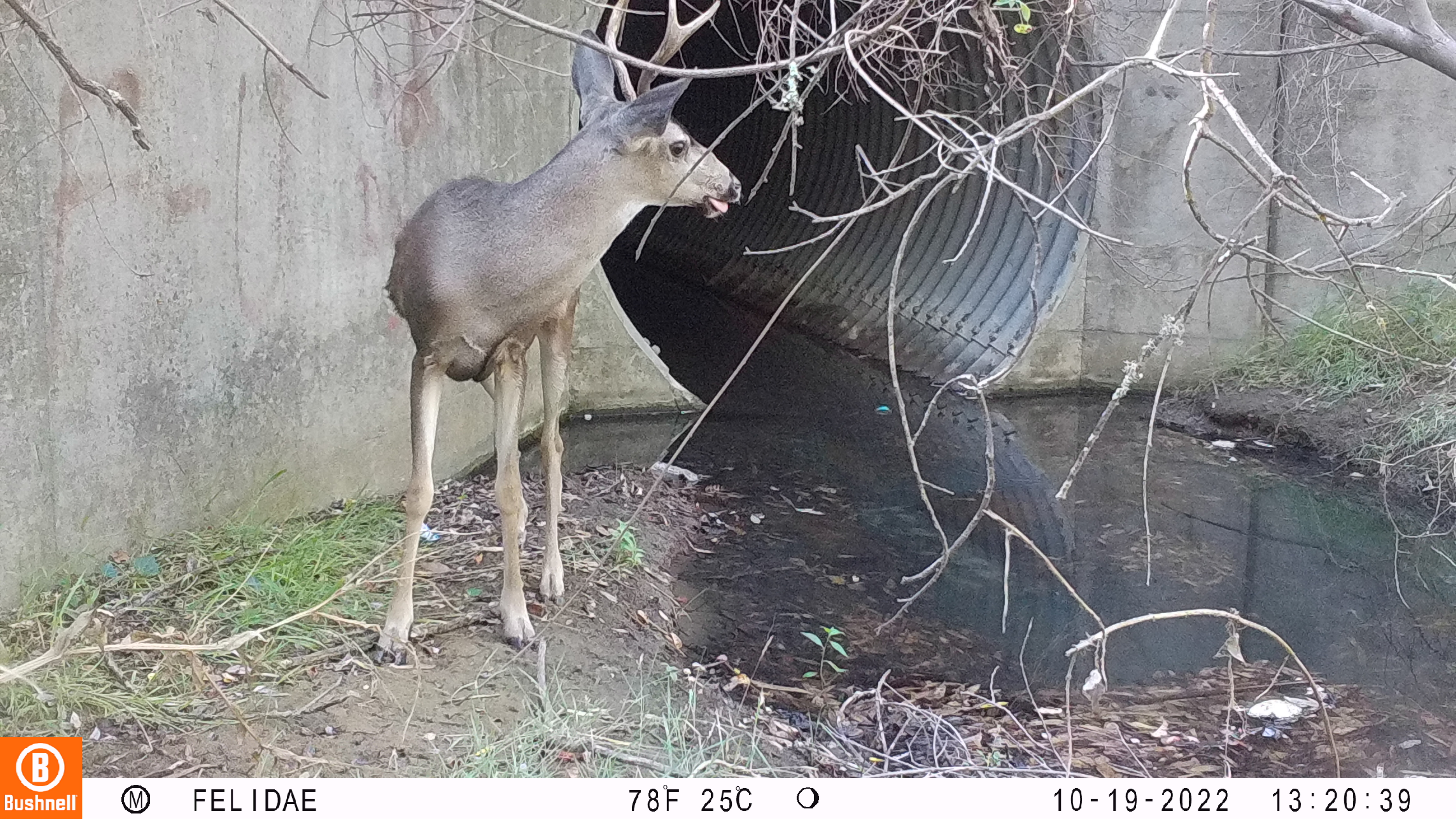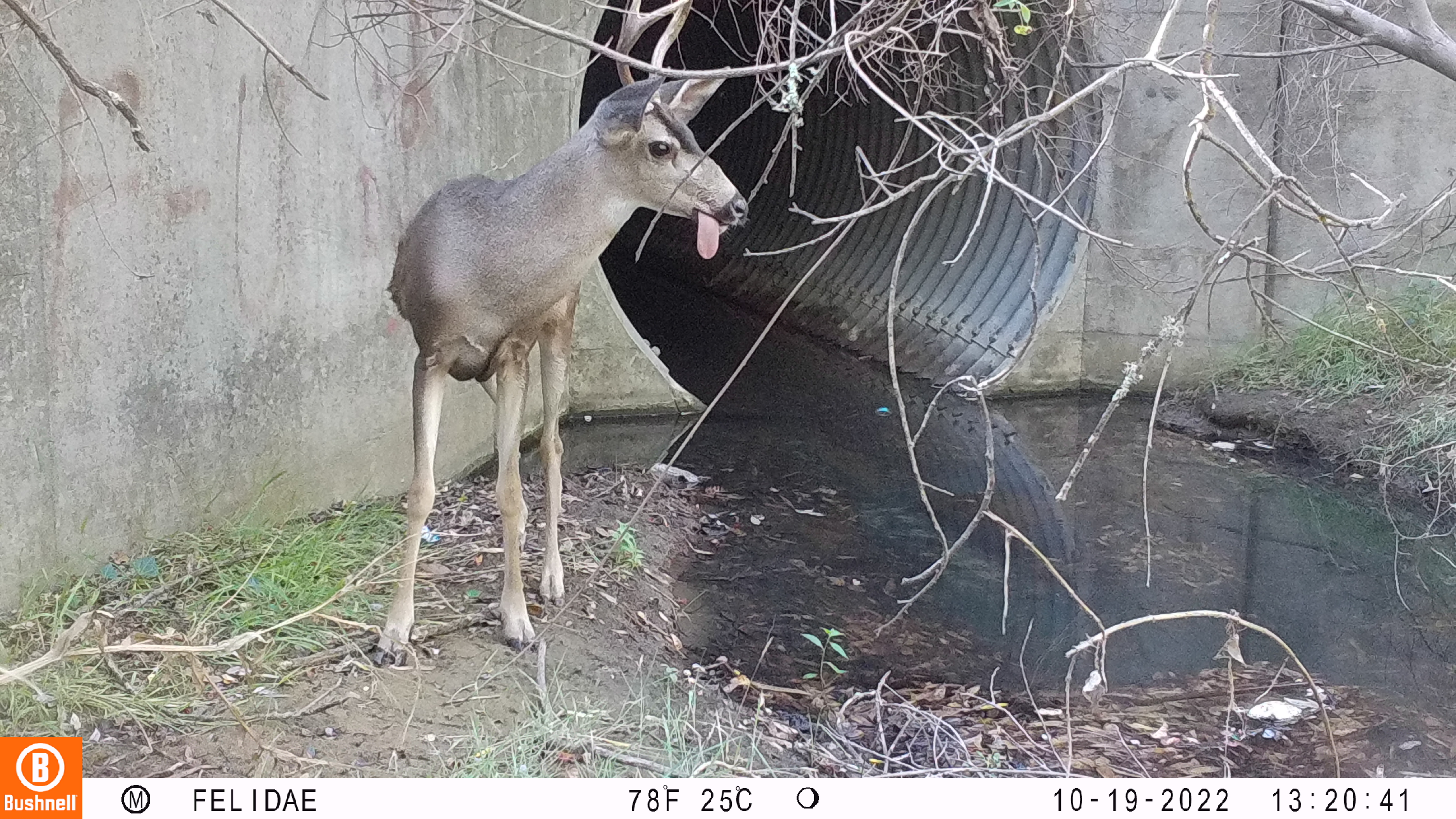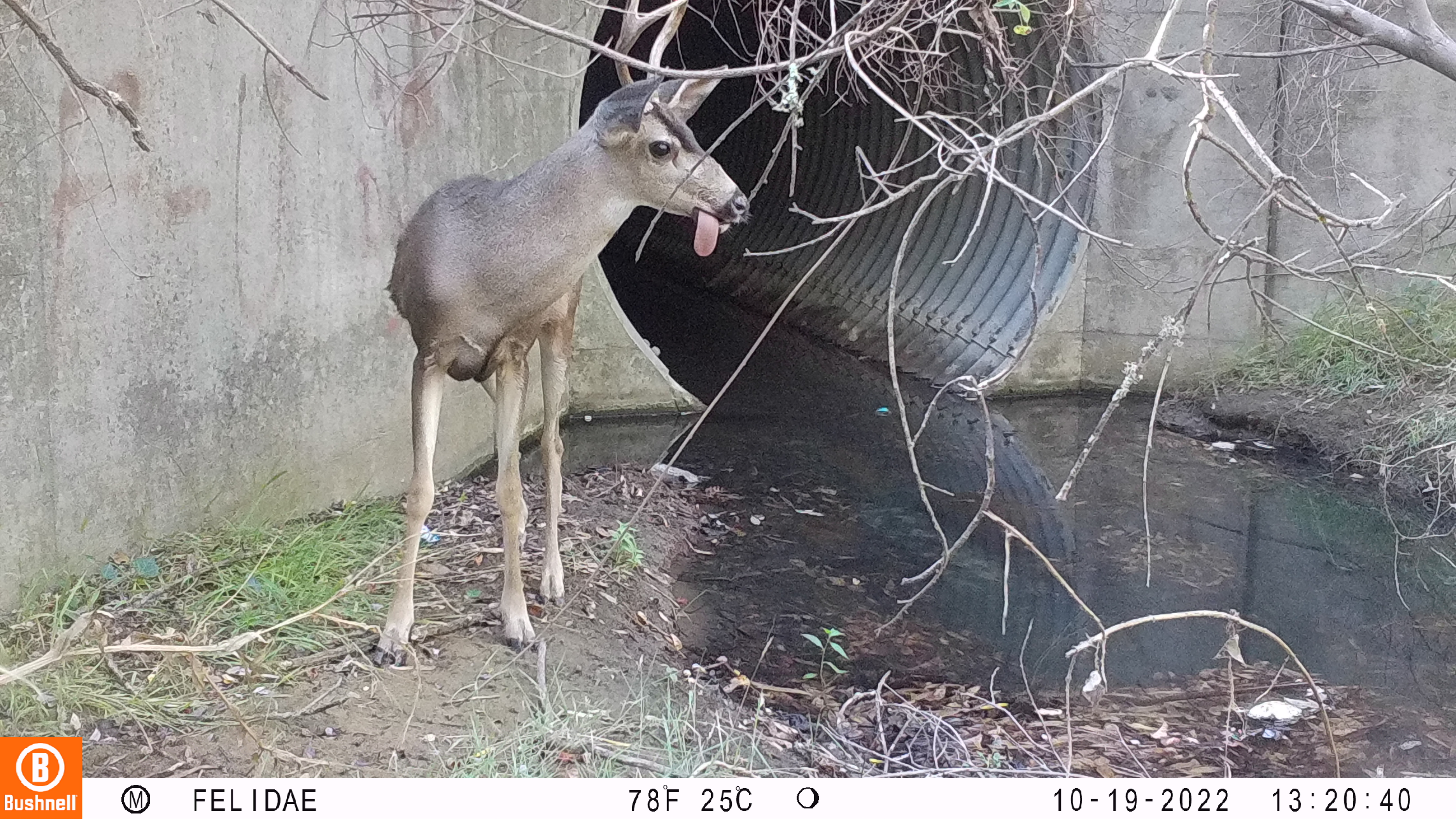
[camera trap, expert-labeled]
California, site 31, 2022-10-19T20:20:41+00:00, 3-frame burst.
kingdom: Animalia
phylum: Chordata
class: Mammalia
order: Artiodactyla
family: Cervidae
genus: Odocoileus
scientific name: Odocoileus hemionus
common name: mule deer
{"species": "mule deer (Odocoileus hemionus)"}